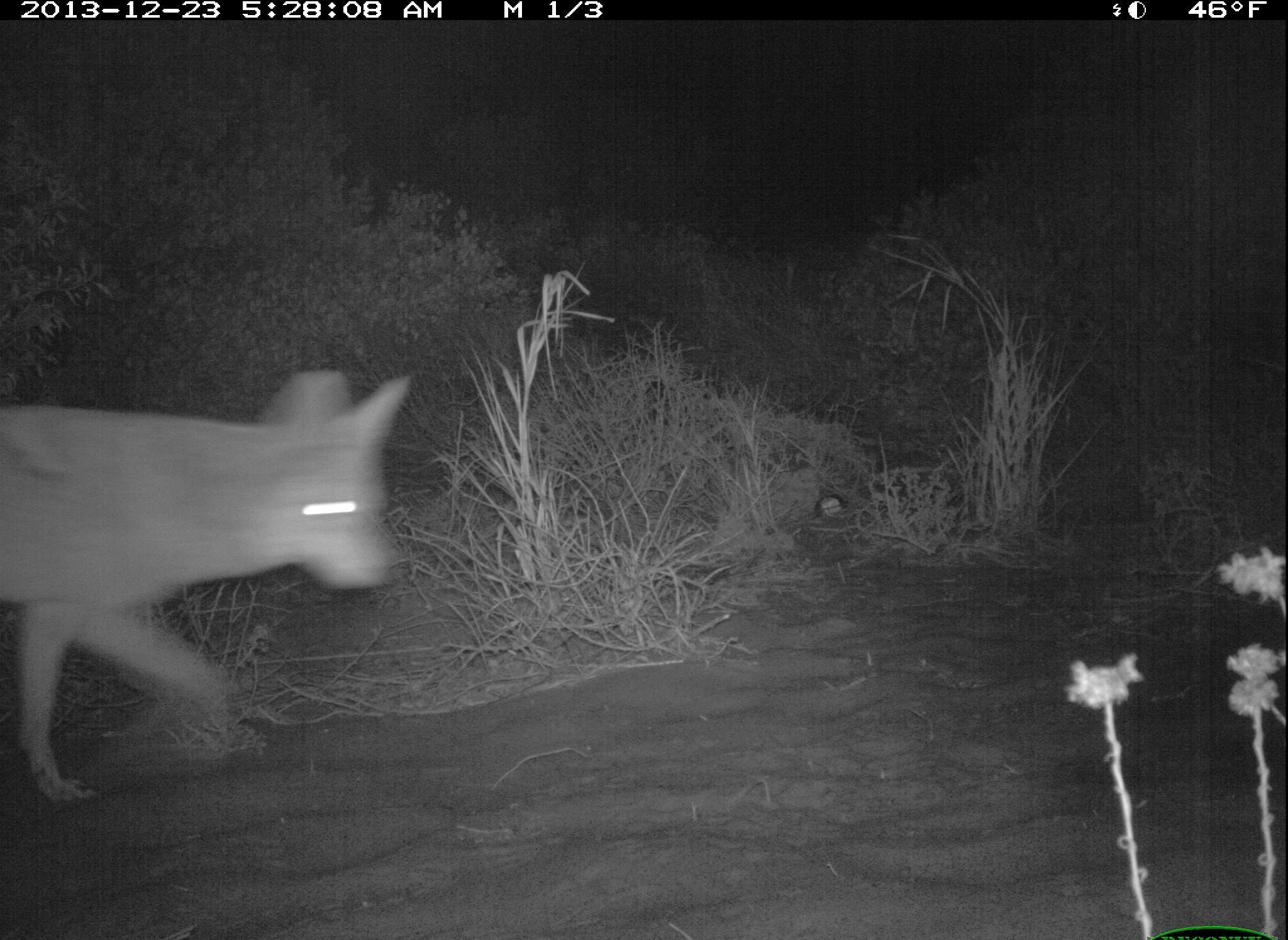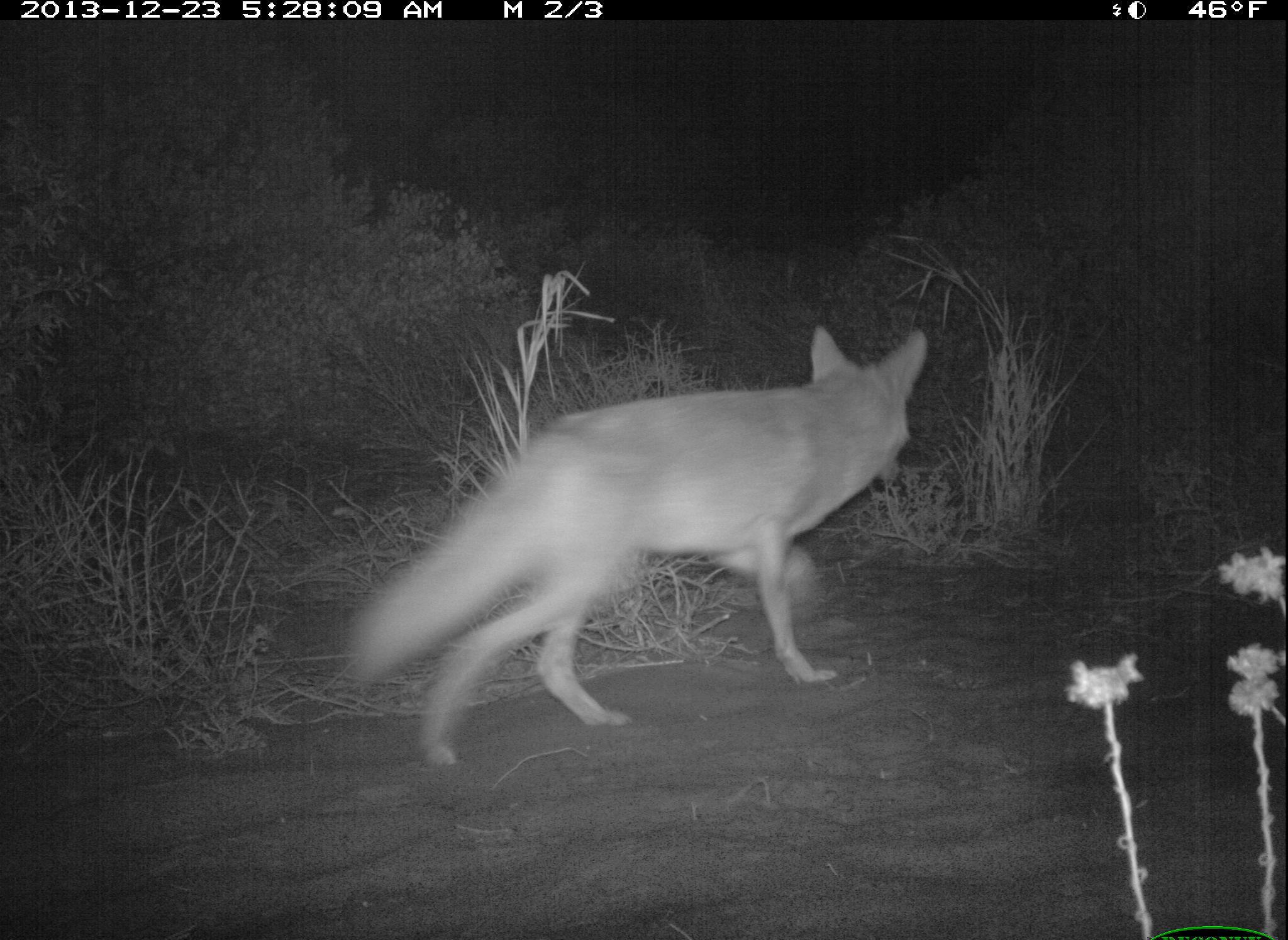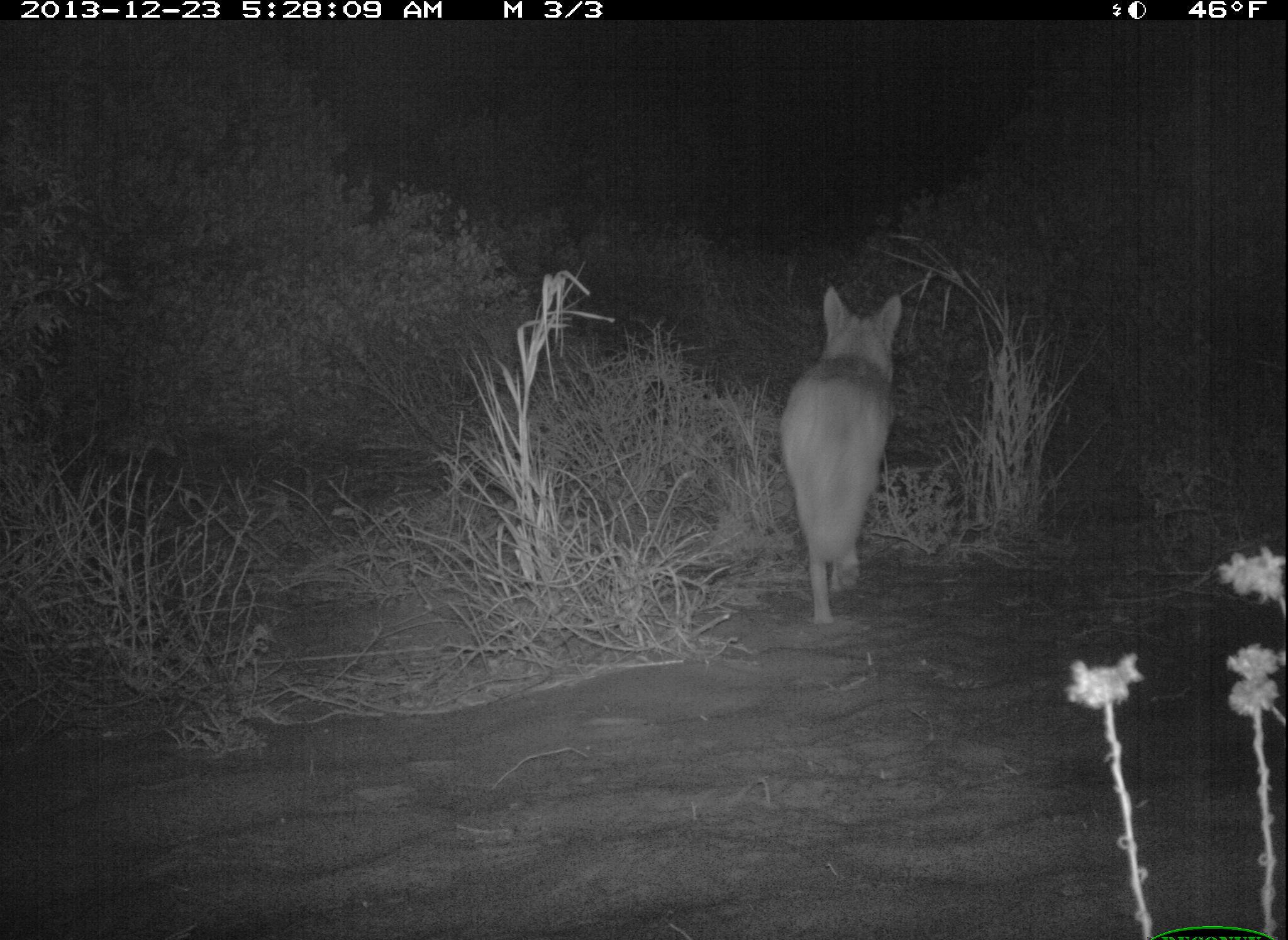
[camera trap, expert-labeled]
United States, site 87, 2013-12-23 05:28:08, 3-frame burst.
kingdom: Animalia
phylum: Chordata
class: Mammalia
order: Carnivora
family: Canidae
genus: Canis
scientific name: Canis latrans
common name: coyote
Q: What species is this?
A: Coyote (Canis latrans).